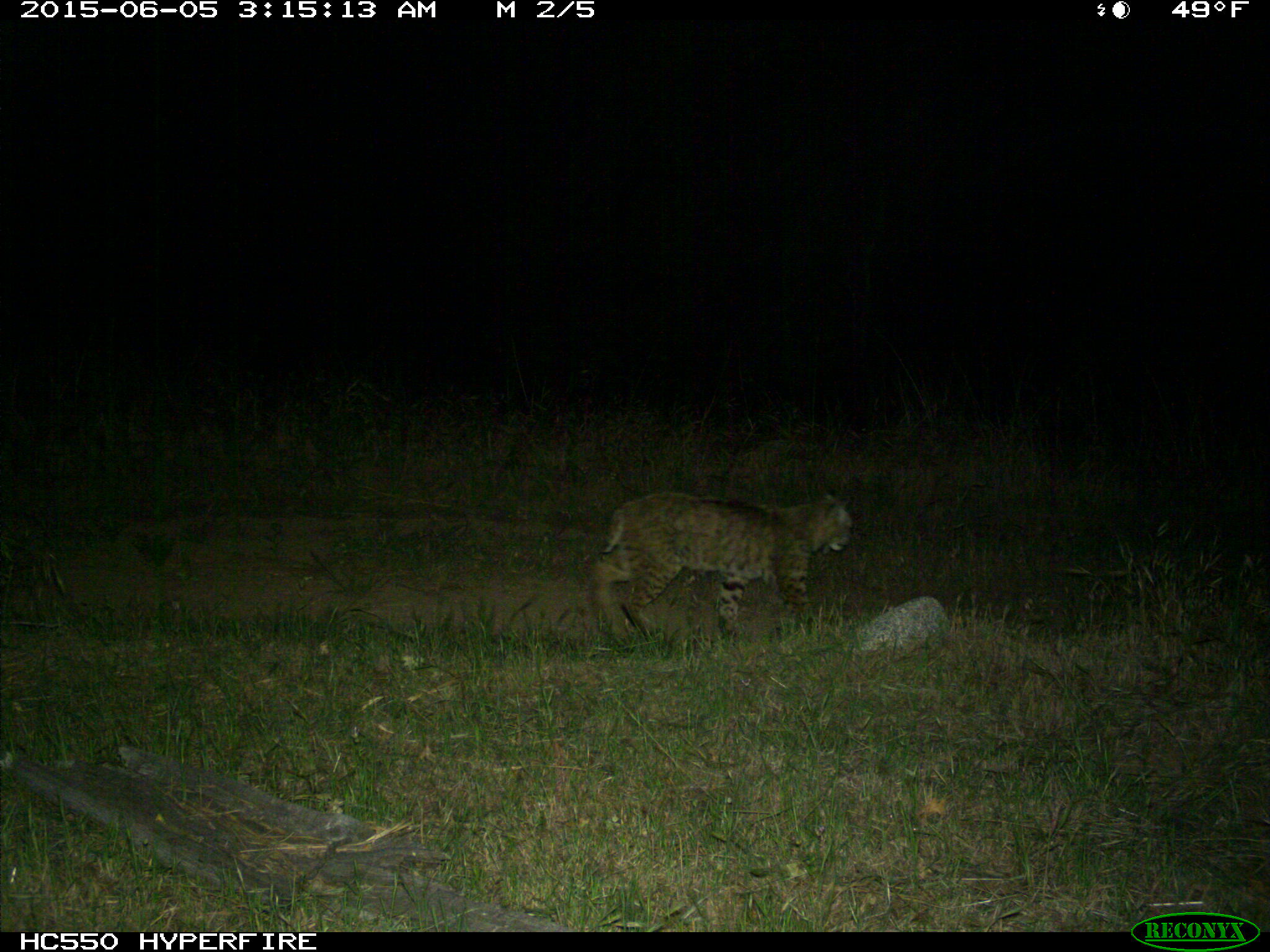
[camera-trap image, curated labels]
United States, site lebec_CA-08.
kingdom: Animalia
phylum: Chordata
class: Mammalia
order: Carnivora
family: Felidae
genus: Lynx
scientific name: Lynx rufus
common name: bobcat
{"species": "Lynx rufus (bobcat)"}